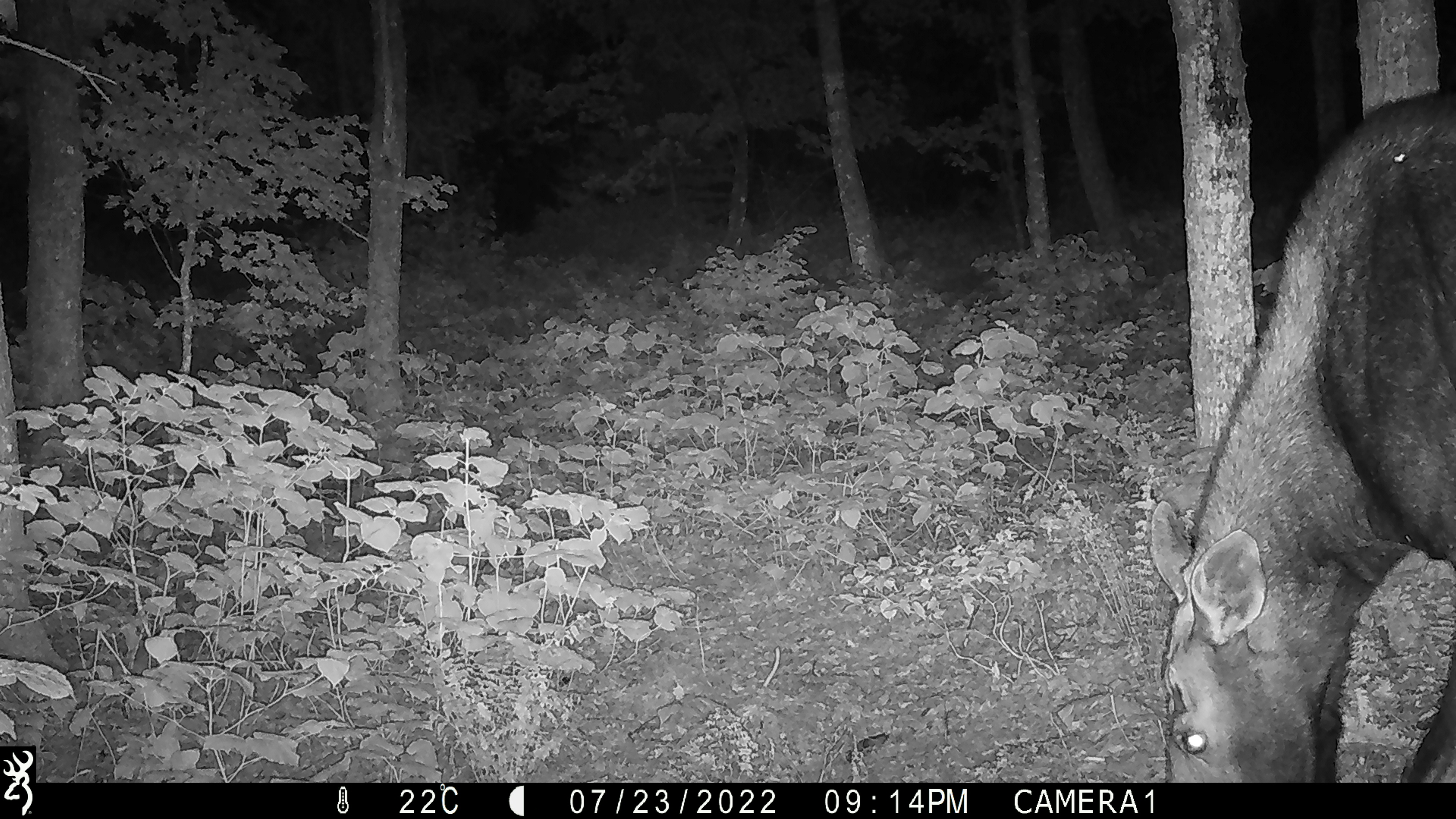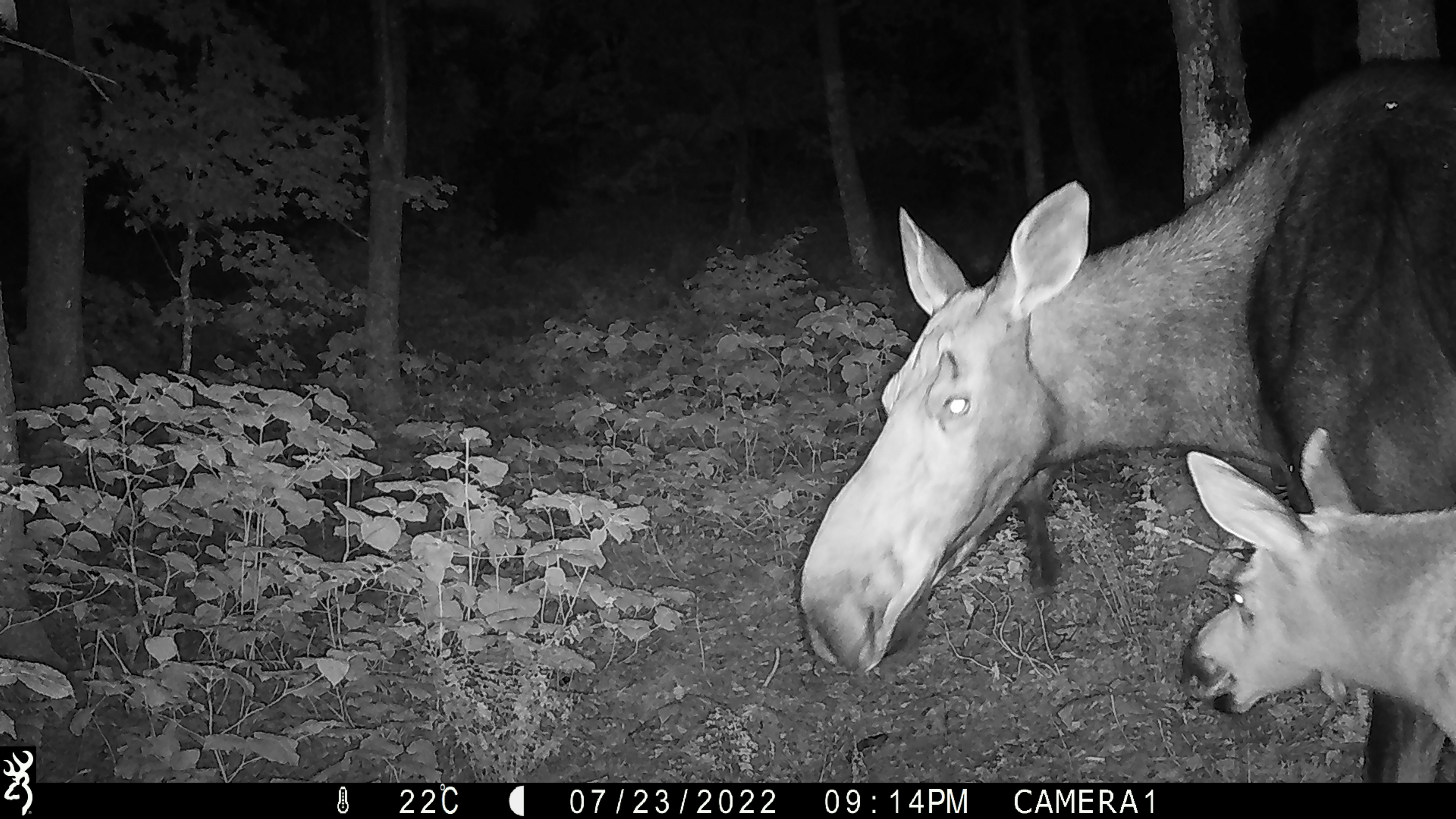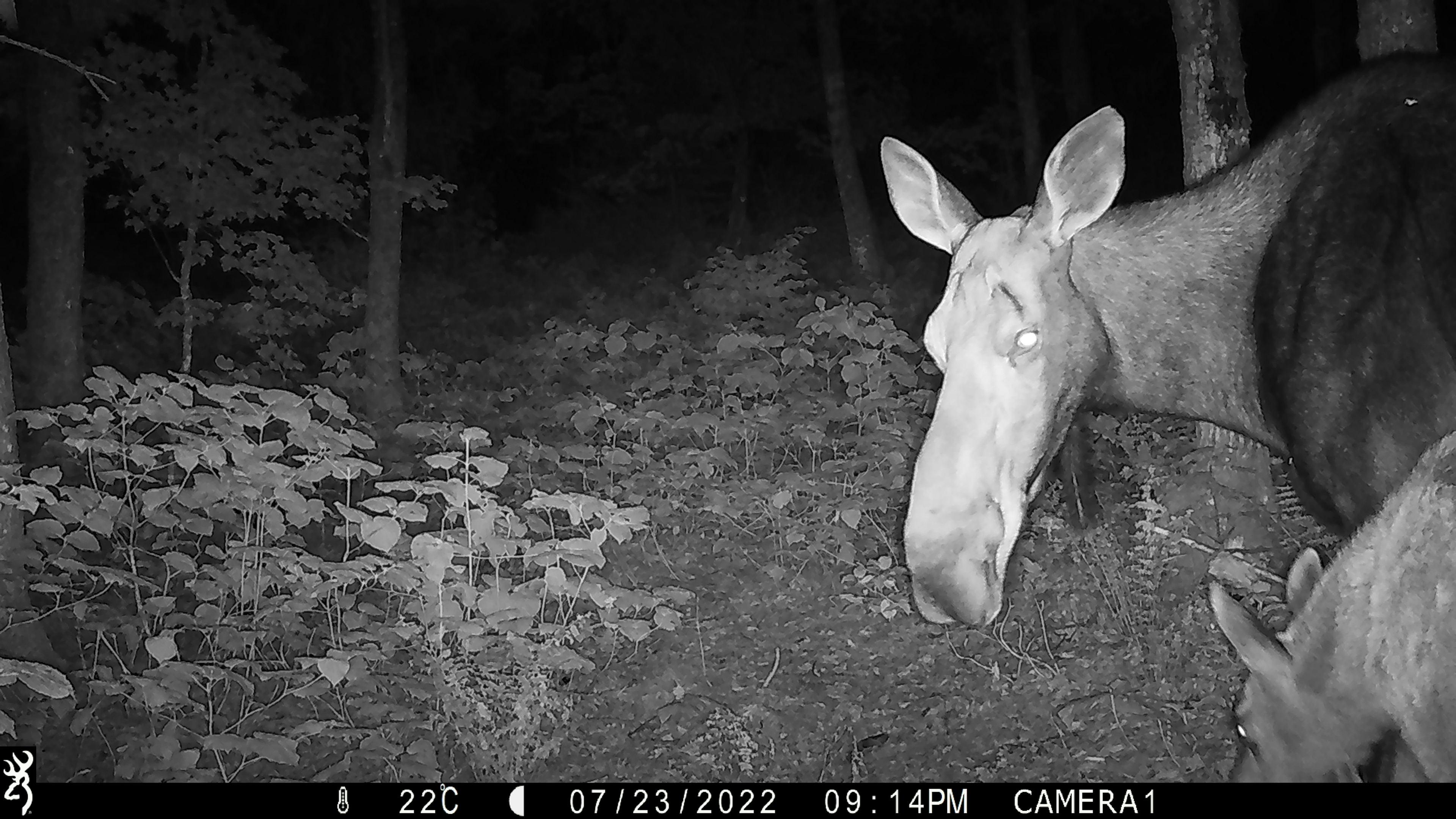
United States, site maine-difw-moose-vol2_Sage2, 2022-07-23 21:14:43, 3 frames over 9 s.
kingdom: Animalia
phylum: Chordata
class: Mammalia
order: Artiodactyla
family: Cervidae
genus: Alces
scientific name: Alces alces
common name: moose